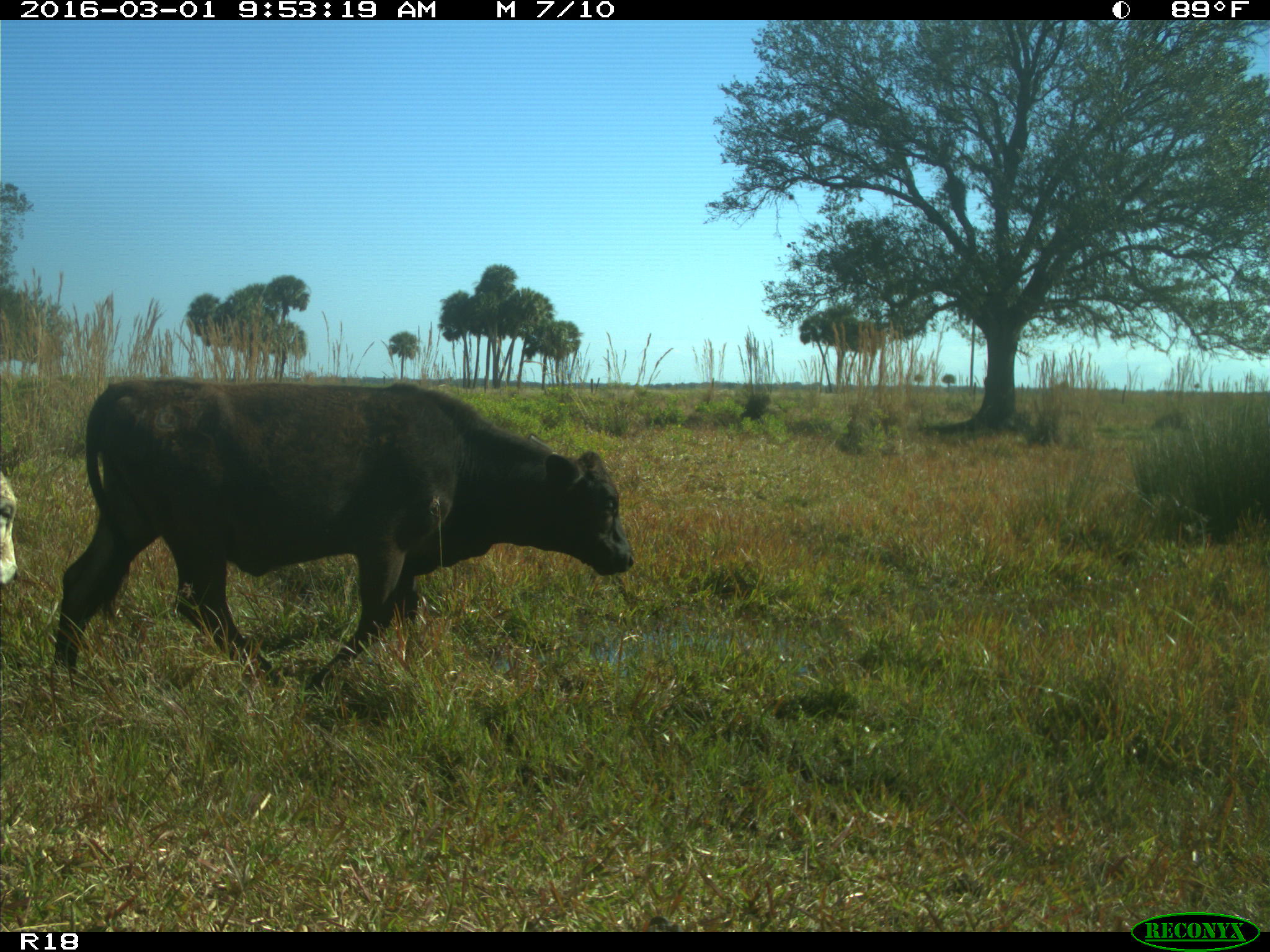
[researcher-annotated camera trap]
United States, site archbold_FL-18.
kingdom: Animalia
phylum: Chordata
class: Mammalia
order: Artiodactyla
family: Bovidae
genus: Bos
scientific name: Bos taurus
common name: domestic cow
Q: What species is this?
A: Bos taurus (domestic cow).